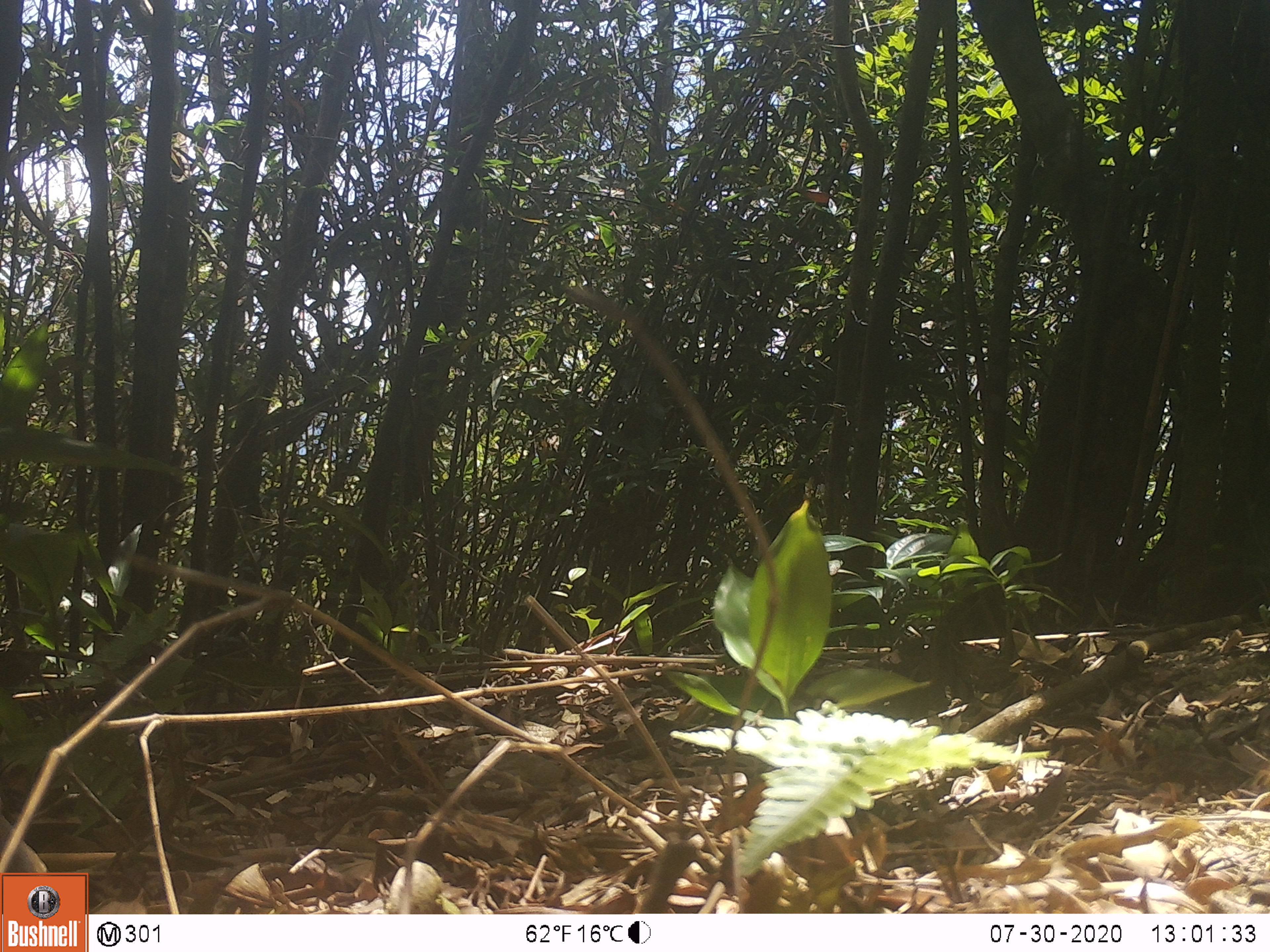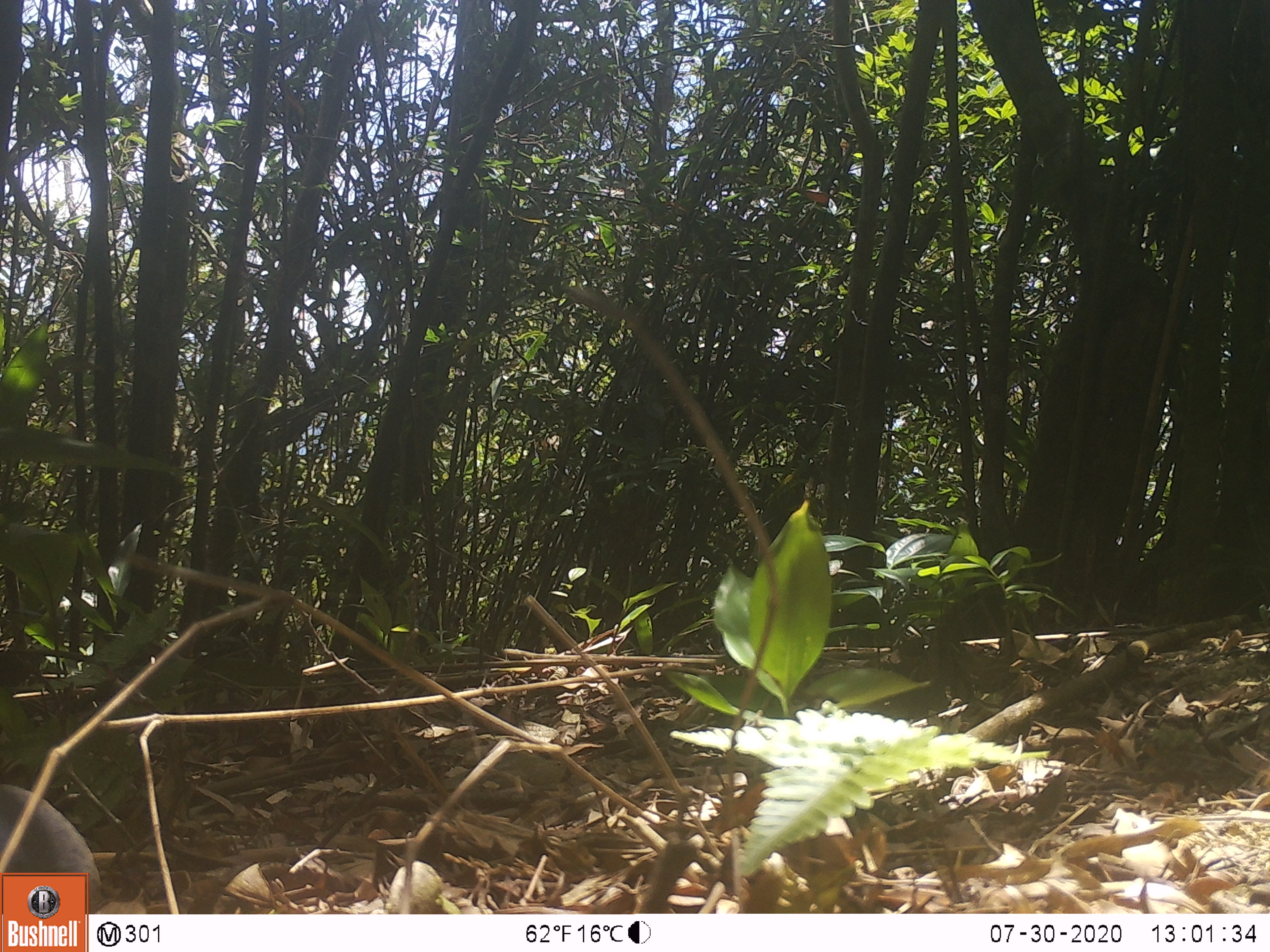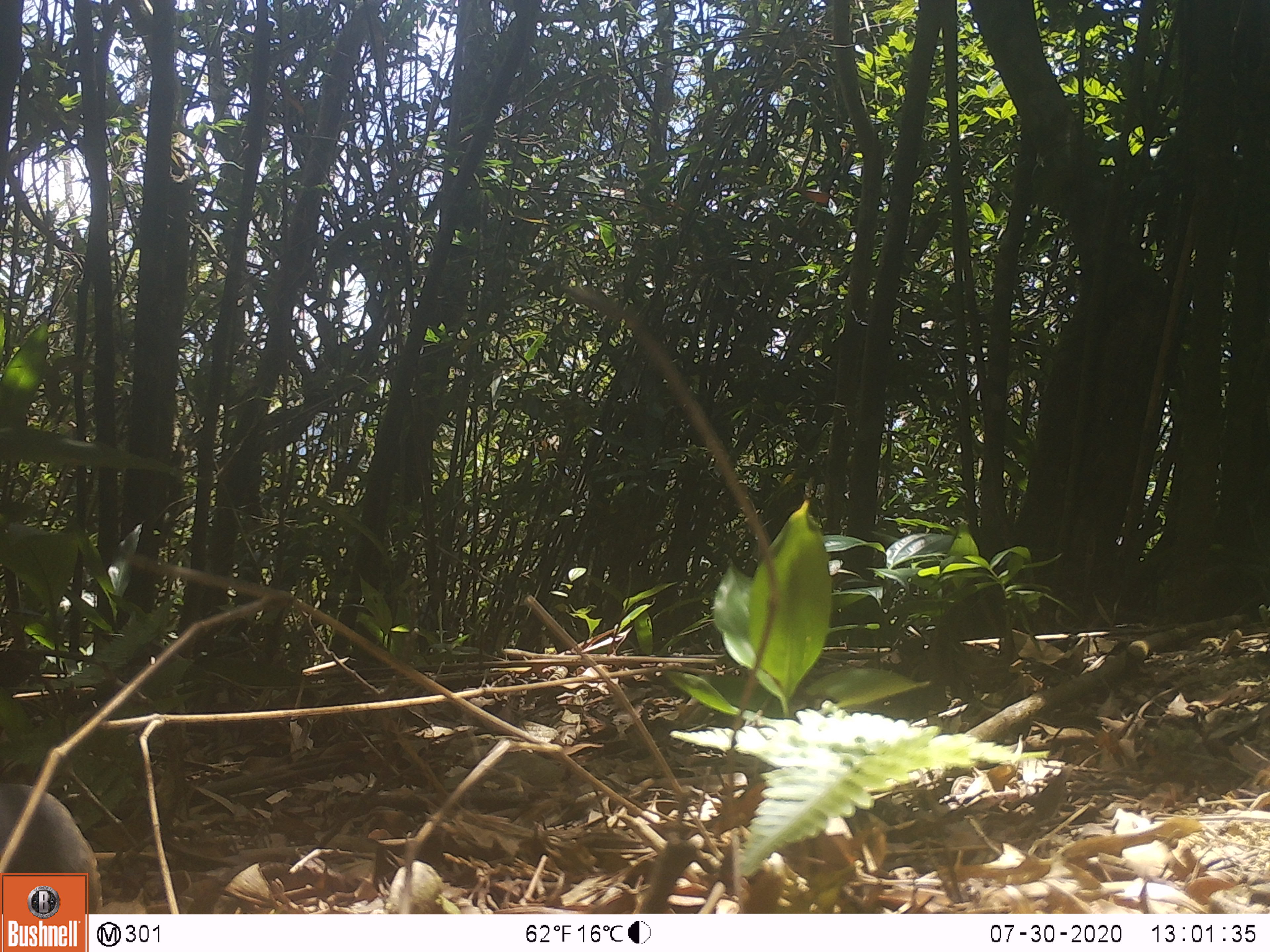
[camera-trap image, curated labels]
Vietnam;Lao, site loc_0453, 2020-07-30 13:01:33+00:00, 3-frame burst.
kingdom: Animalia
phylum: Chordata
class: Aves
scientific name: Aves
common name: bird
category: unidentified bird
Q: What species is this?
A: Unidentified bird (bird) (Aves).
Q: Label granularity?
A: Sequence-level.